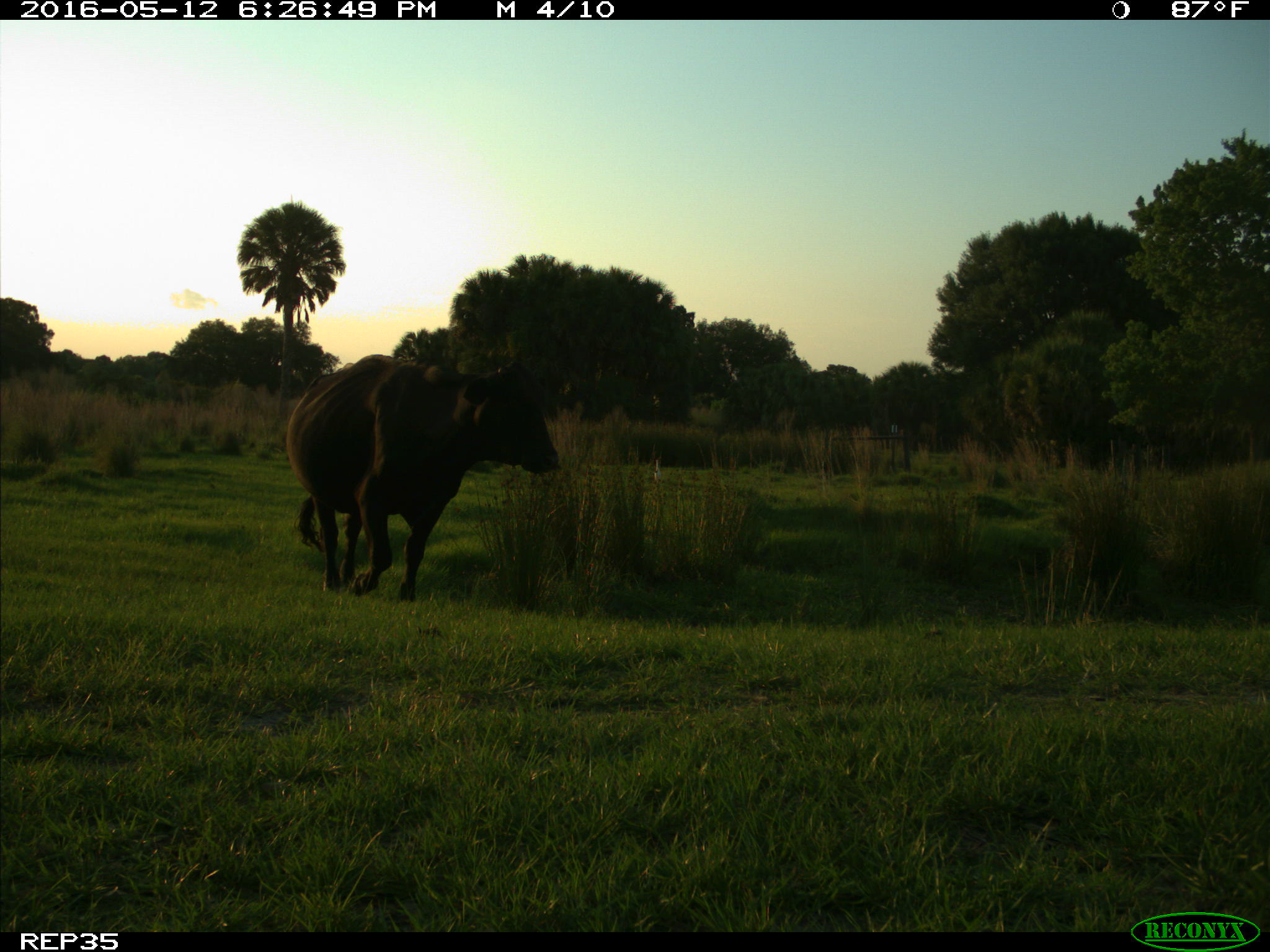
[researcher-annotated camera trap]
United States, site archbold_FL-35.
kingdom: Animalia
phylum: Chordata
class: Mammalia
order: Artiodactyla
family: Bovidae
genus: Bos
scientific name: Bos taurus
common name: domestic cow